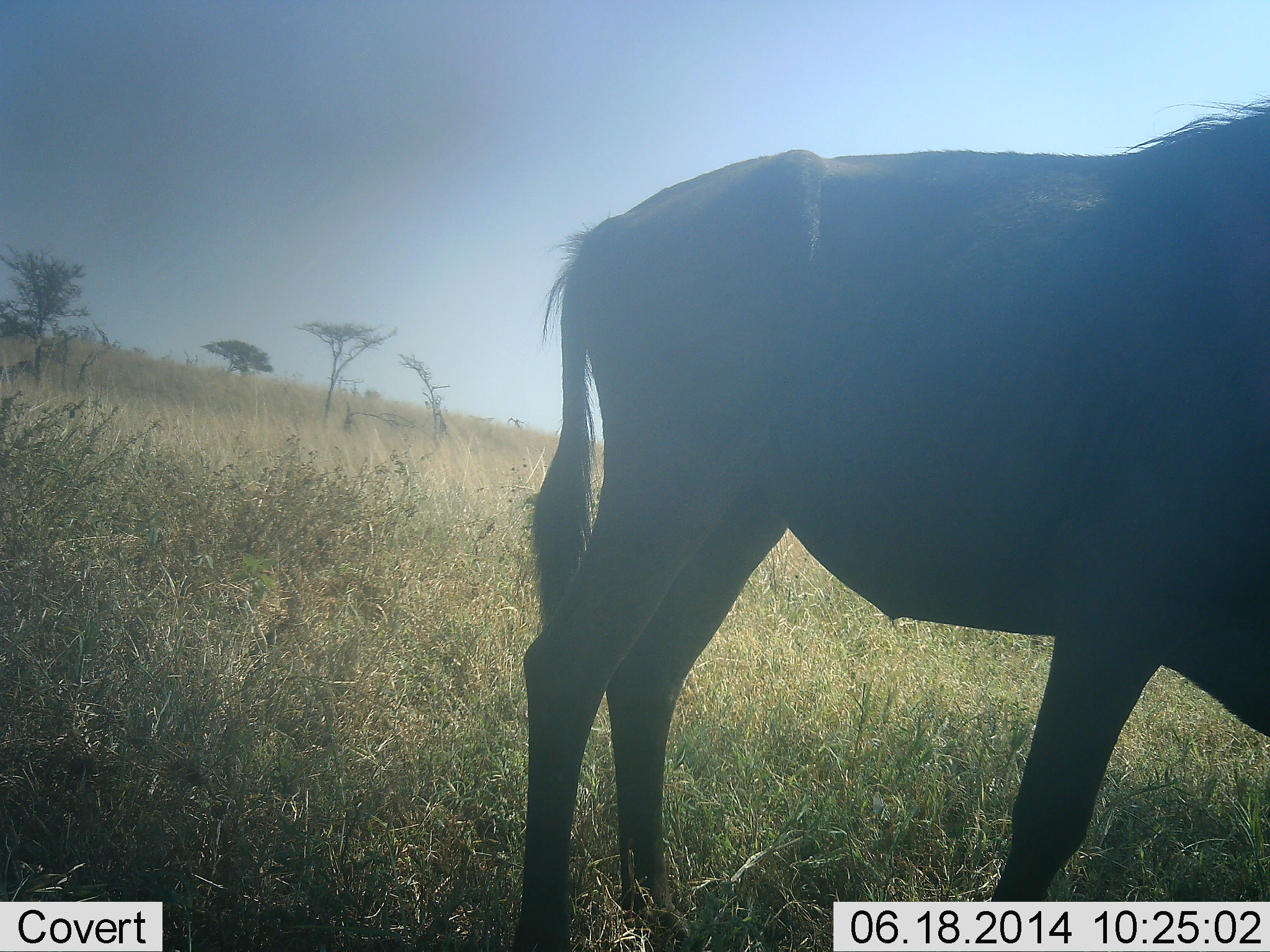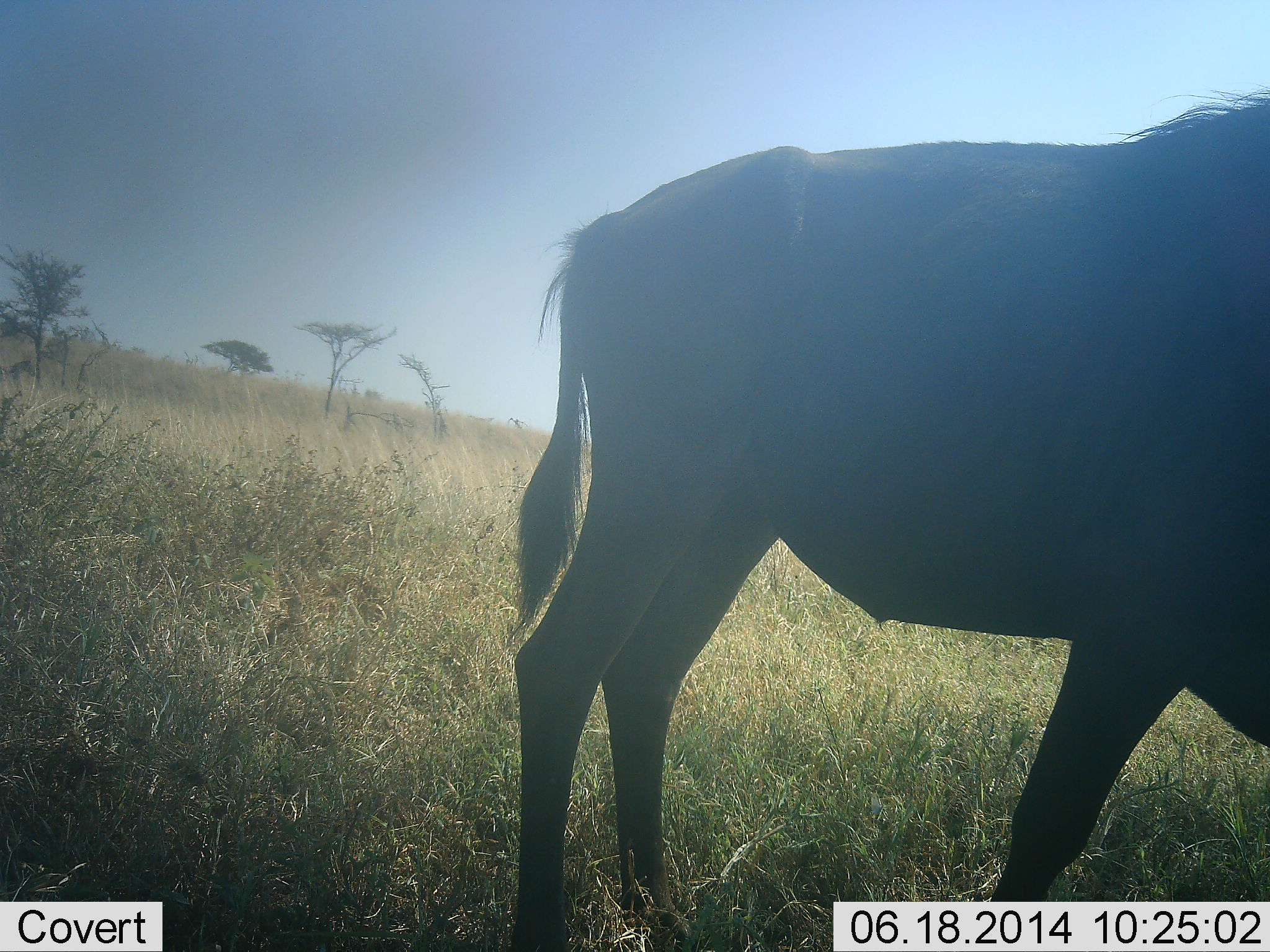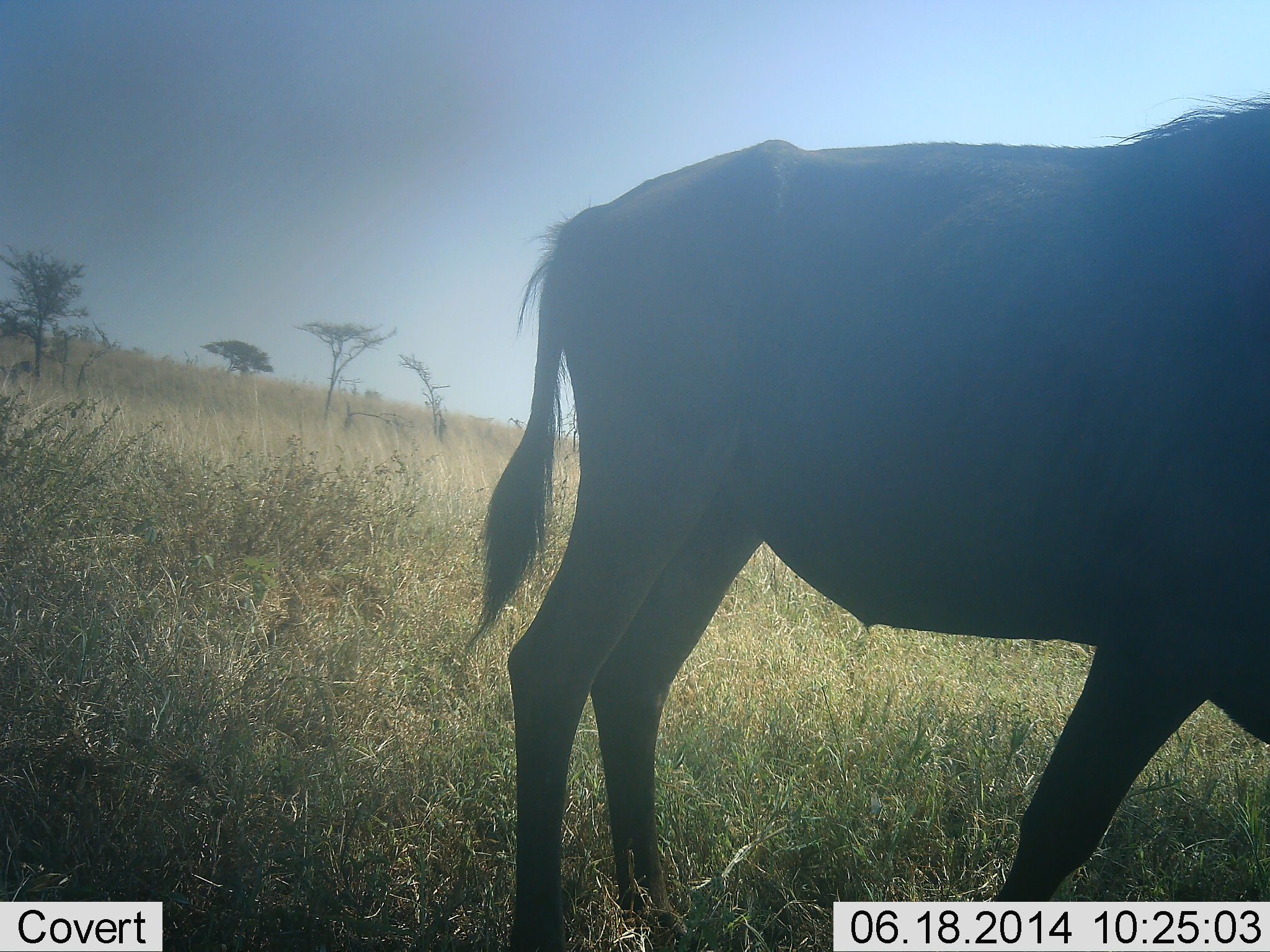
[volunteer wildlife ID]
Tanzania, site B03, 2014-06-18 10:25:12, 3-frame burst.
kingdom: Animalia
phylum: Chordata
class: Mammalia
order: Artiodactyla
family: Bovidae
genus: Connochaetes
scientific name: Connochaetes taurinus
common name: blue wildebeest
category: wildebeest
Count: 1.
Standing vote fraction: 90%.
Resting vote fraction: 0%.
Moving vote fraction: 0%.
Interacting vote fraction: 0%.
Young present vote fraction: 0%.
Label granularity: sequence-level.